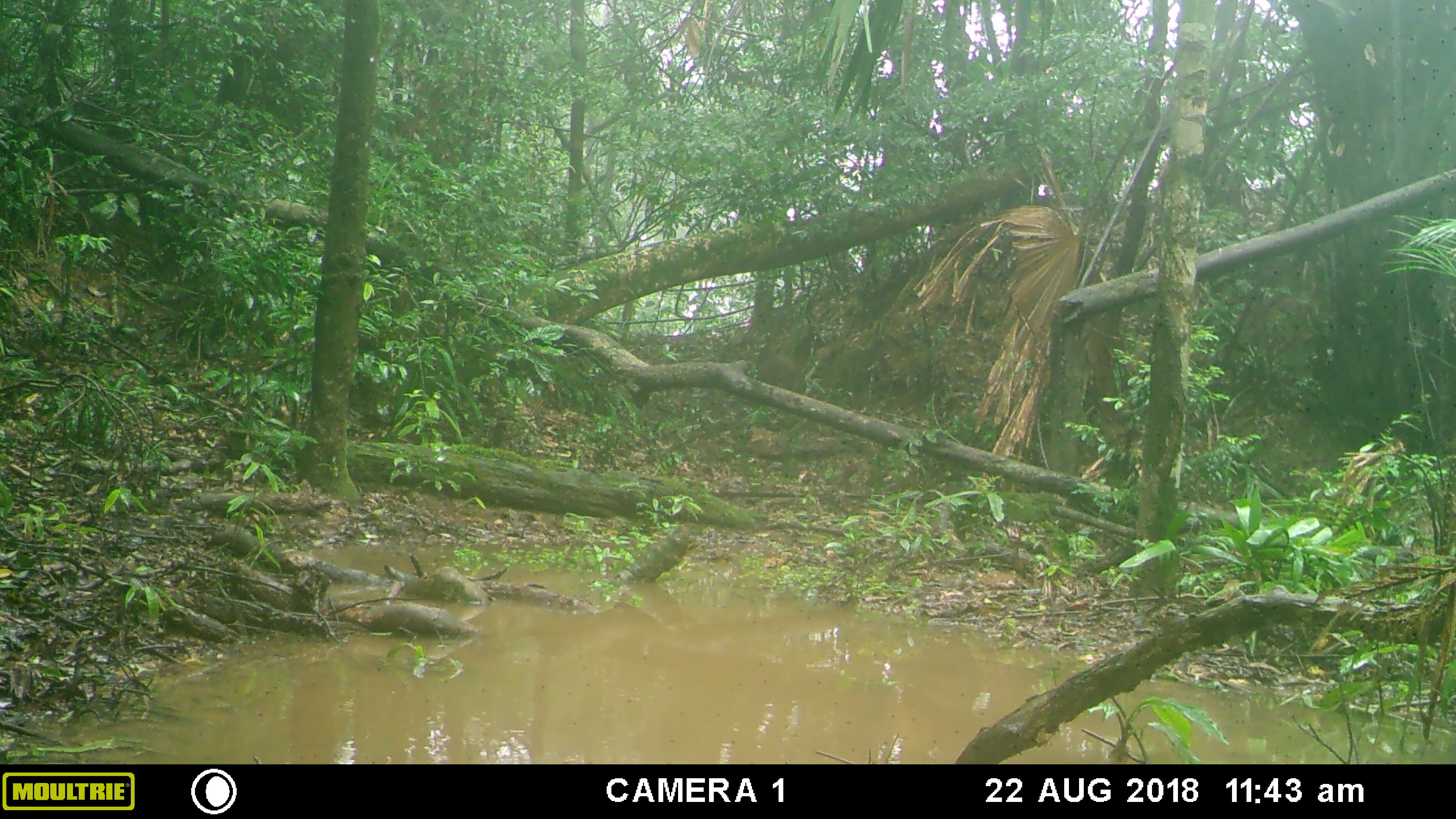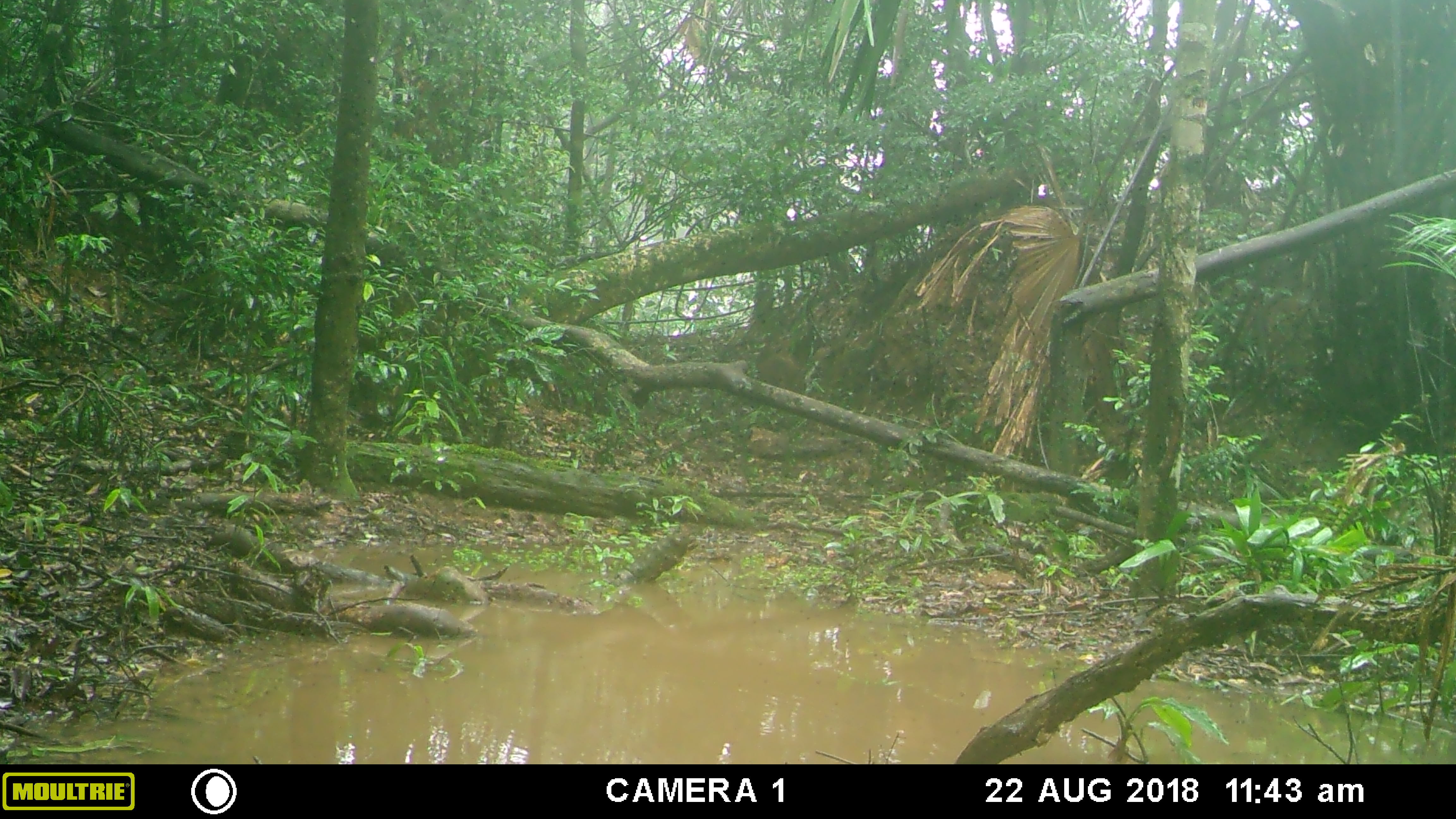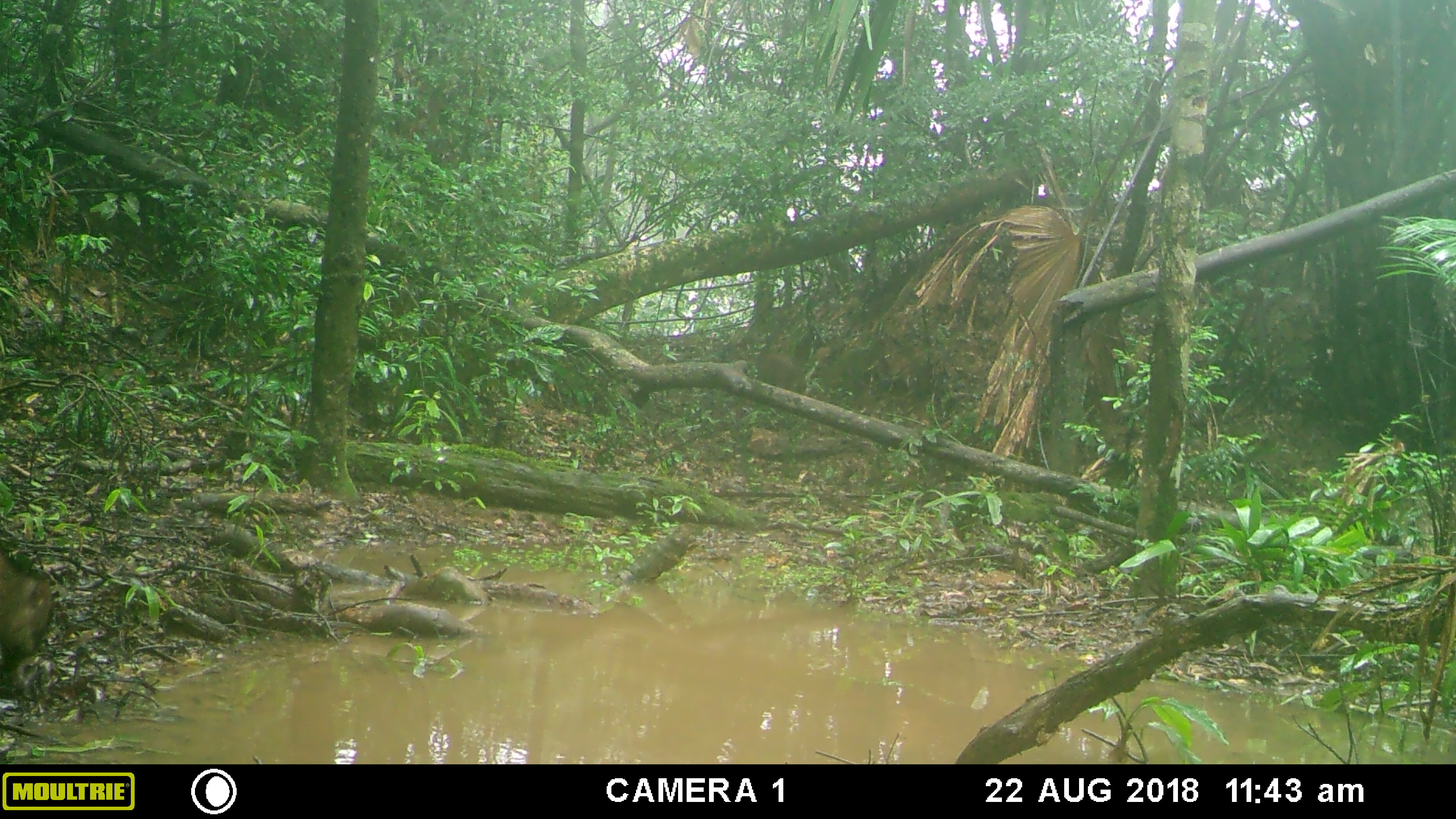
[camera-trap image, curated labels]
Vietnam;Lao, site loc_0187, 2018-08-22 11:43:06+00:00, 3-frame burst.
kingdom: Animalia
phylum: Chordata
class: Mammalia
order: Artiodactyla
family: Suidae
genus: Sus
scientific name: Sus scrofa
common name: eurasian wild pig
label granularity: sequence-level